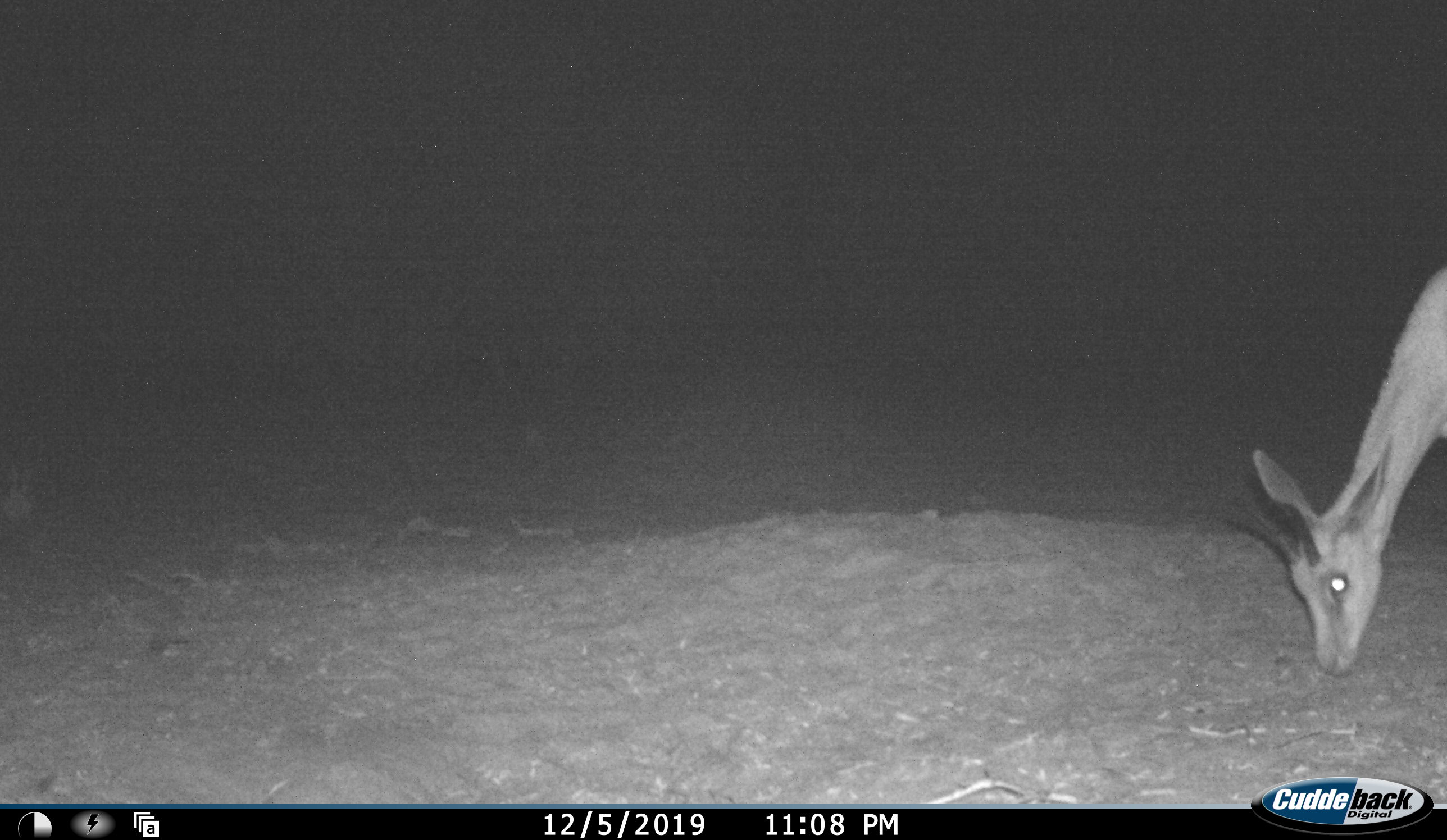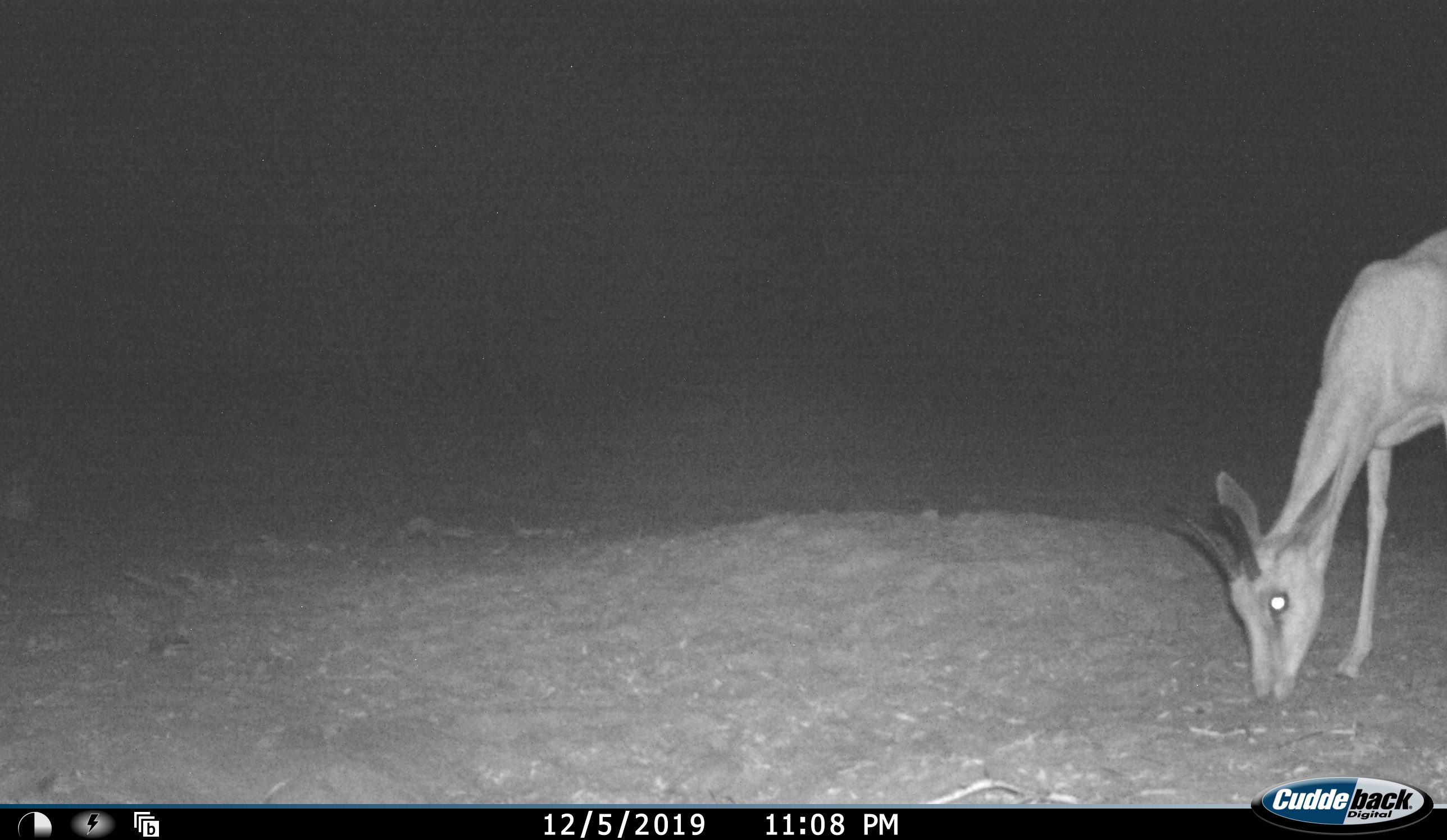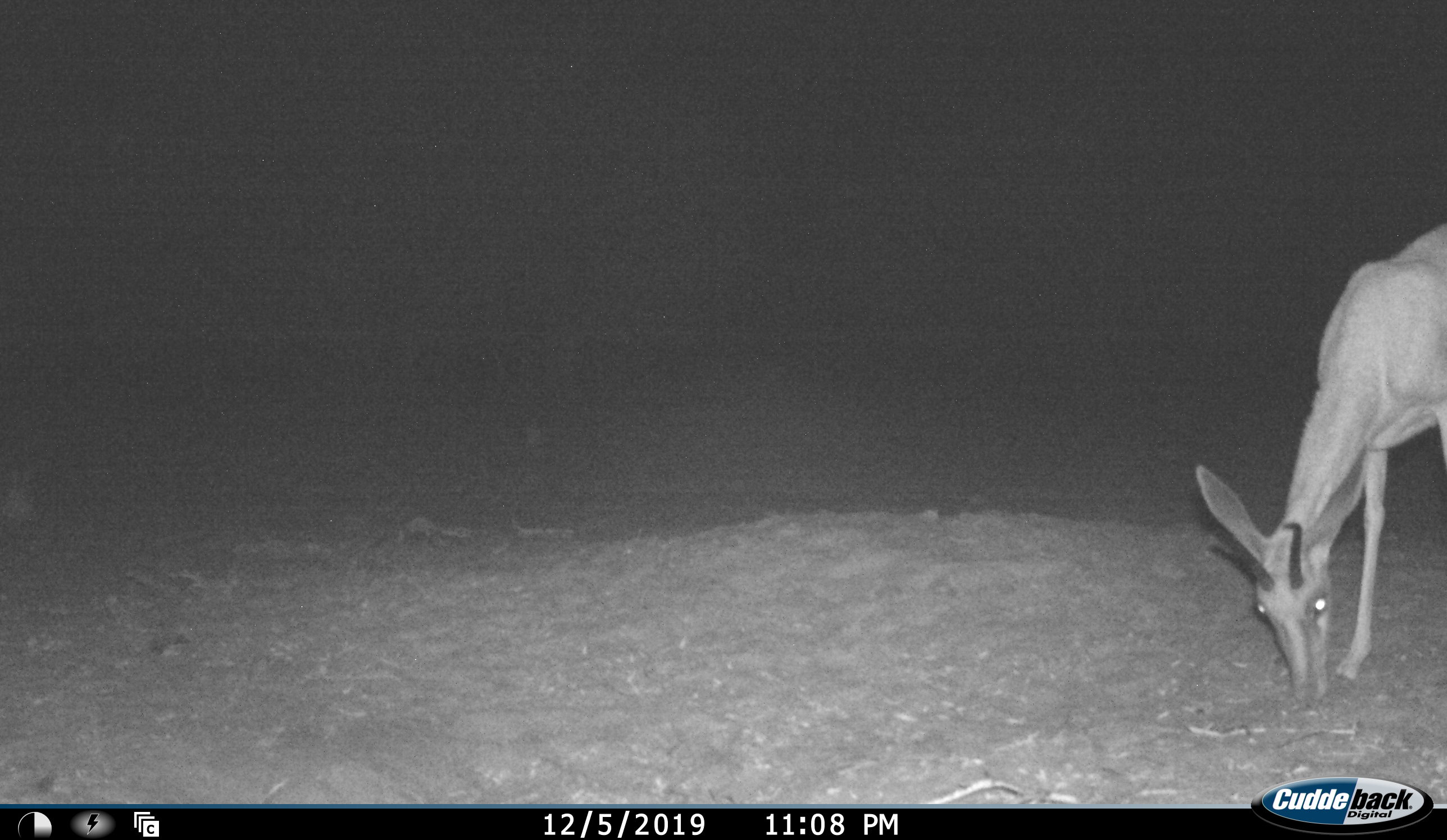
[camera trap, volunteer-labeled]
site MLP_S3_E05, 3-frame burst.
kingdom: Animalia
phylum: Chordata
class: Mammalia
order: Artiodactyla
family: Bovidae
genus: Antidorcas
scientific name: Antidorcas marsupialis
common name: springbok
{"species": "springbok (Antidorcas marsupialis)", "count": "1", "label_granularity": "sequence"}